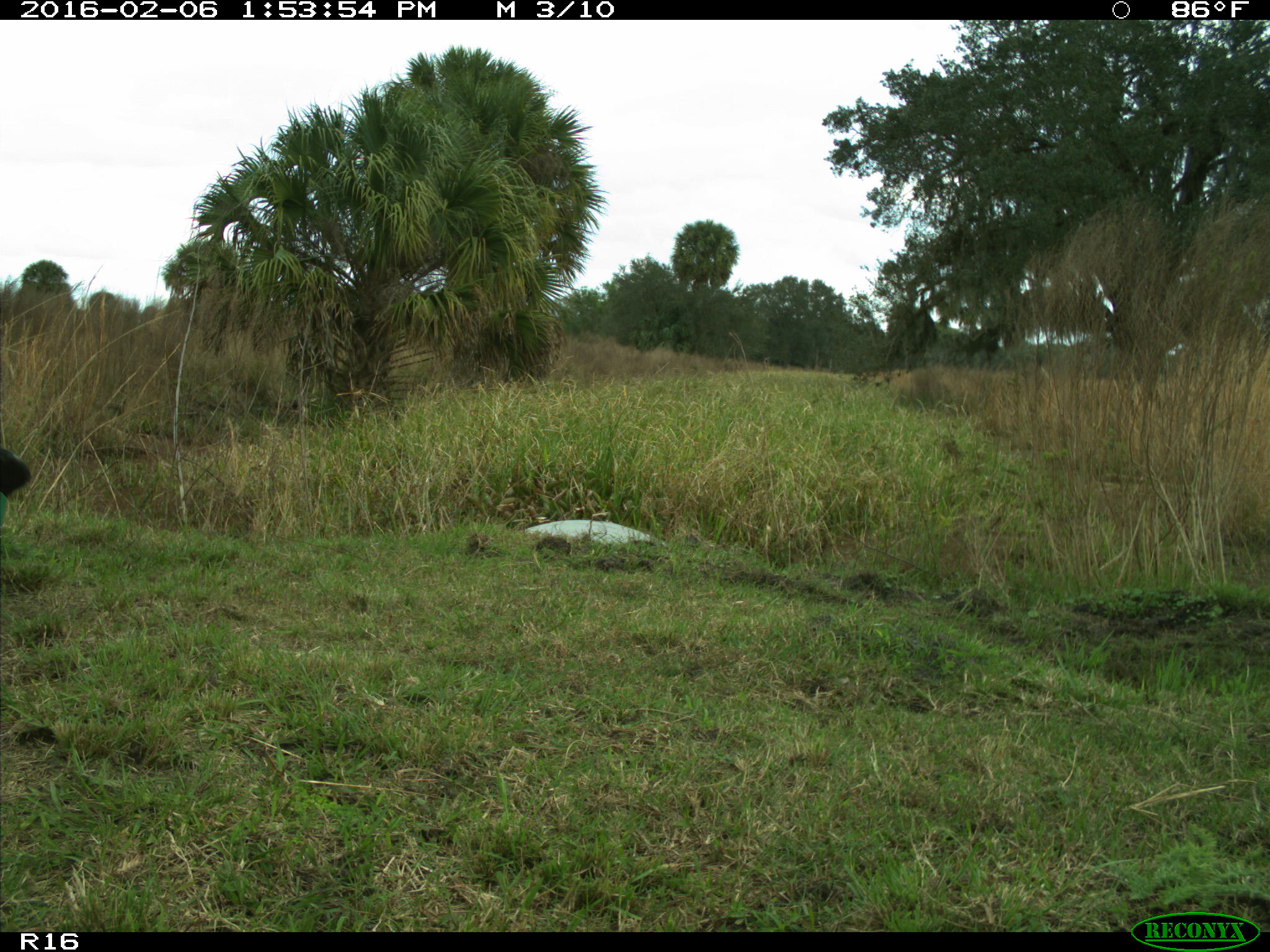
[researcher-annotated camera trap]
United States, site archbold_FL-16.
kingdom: Animalia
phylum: Chordata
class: Mammalia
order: Artiodactyla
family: Bovidae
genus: Bos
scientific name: Bos taurus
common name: domestic cow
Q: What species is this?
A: Bos taurus (domestic cow).